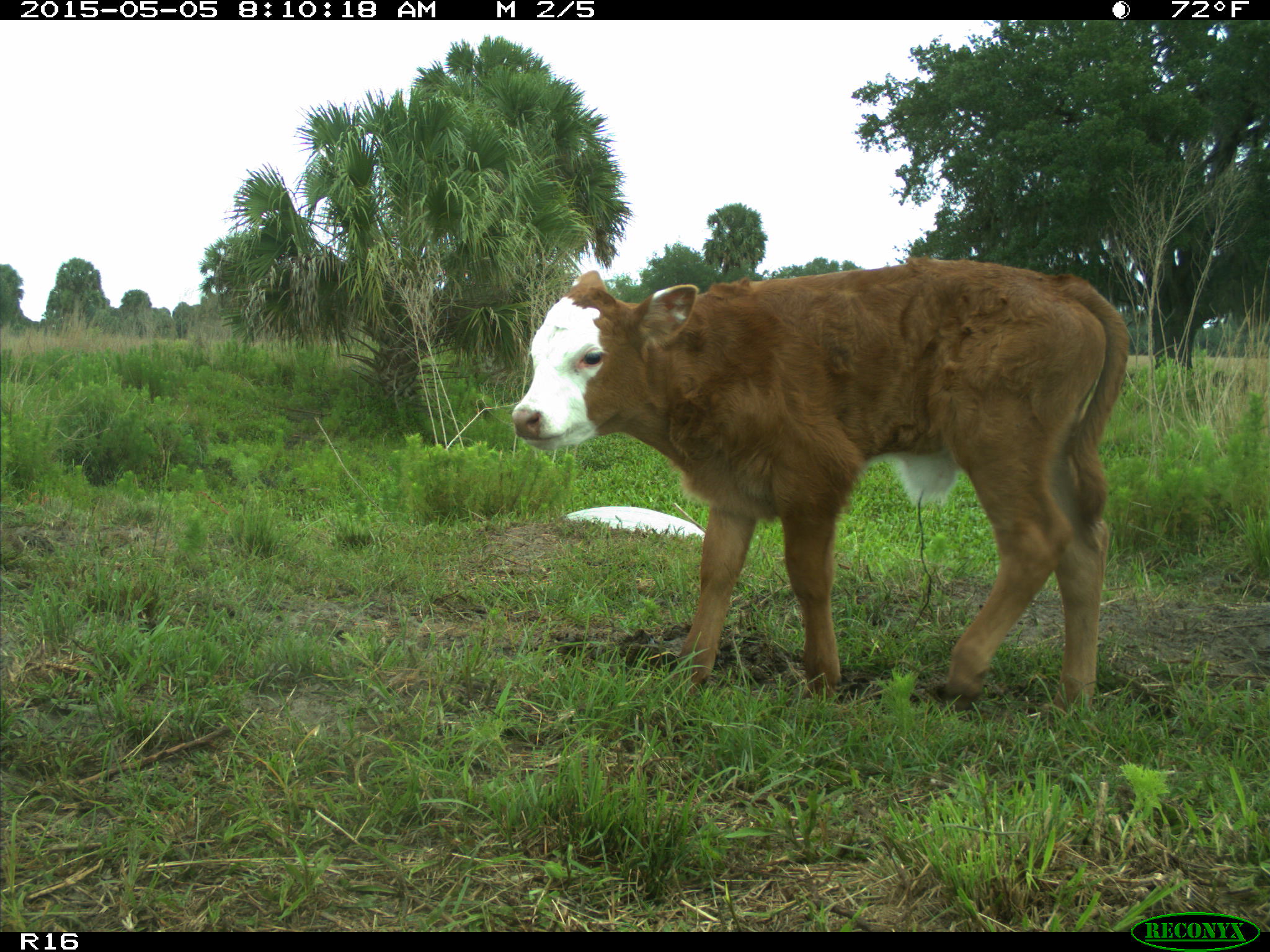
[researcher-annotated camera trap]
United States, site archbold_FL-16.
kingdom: Animalia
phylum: Chordata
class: Mammalia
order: Artiodactyla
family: Bovidae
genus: Bos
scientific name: Bos taurus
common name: domestic cow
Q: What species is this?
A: Bos taurus (domestic cow).